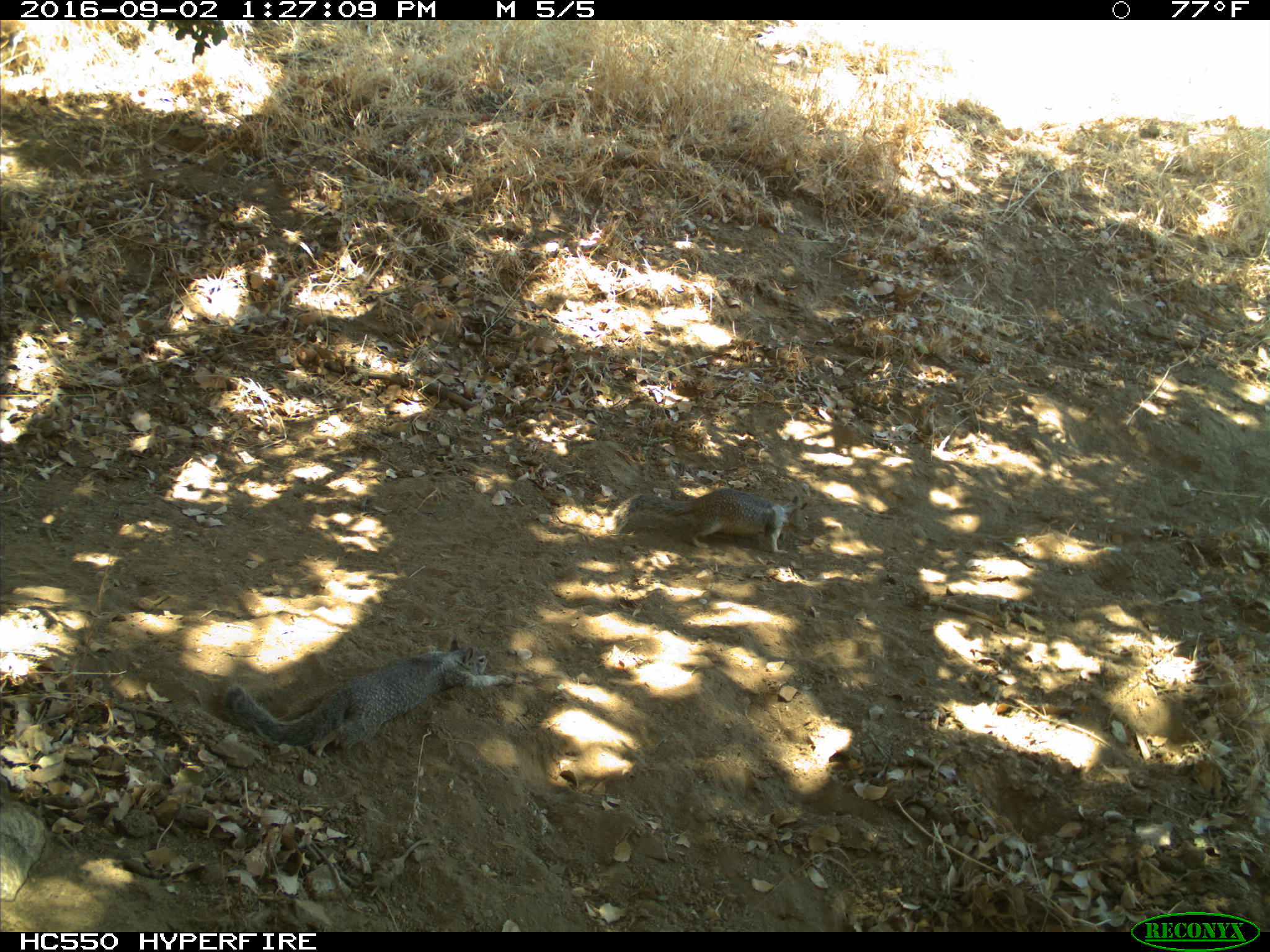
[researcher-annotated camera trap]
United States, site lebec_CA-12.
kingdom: Animalia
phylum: Chordata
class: Mammalia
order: Rodentia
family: Sciuridae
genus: Otospermophilus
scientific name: Otospermophilus beecheyi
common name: california ground squirrel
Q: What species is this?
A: Otospermophilus beecheyi (california ground squirrel).